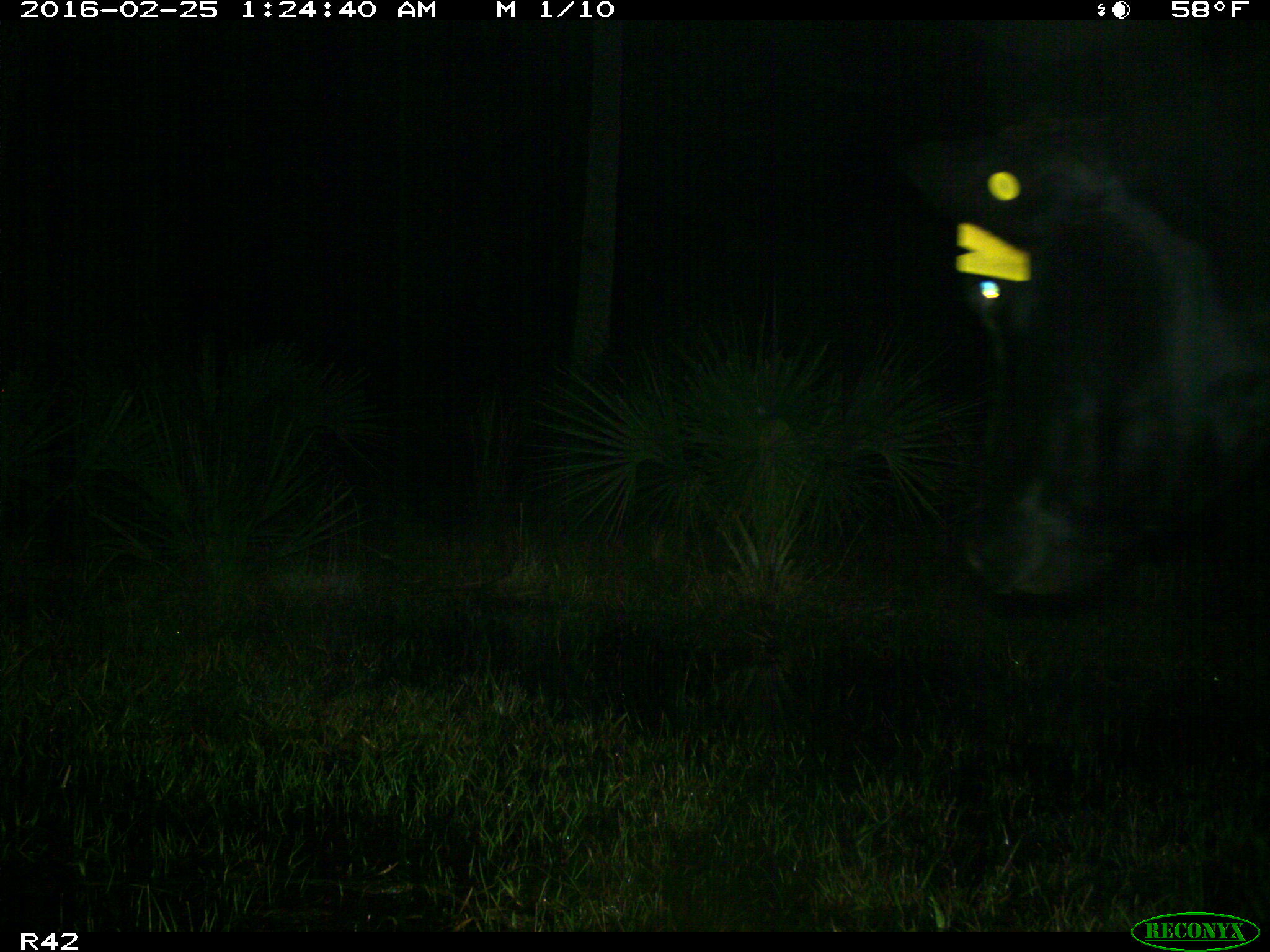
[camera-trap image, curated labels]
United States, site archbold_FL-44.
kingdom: Animalia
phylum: Chordata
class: Mammalia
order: Artiodactyla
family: Bovidae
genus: Bos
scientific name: Bos taurus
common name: domestic cow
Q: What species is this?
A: Bos taurus (domestic cow).